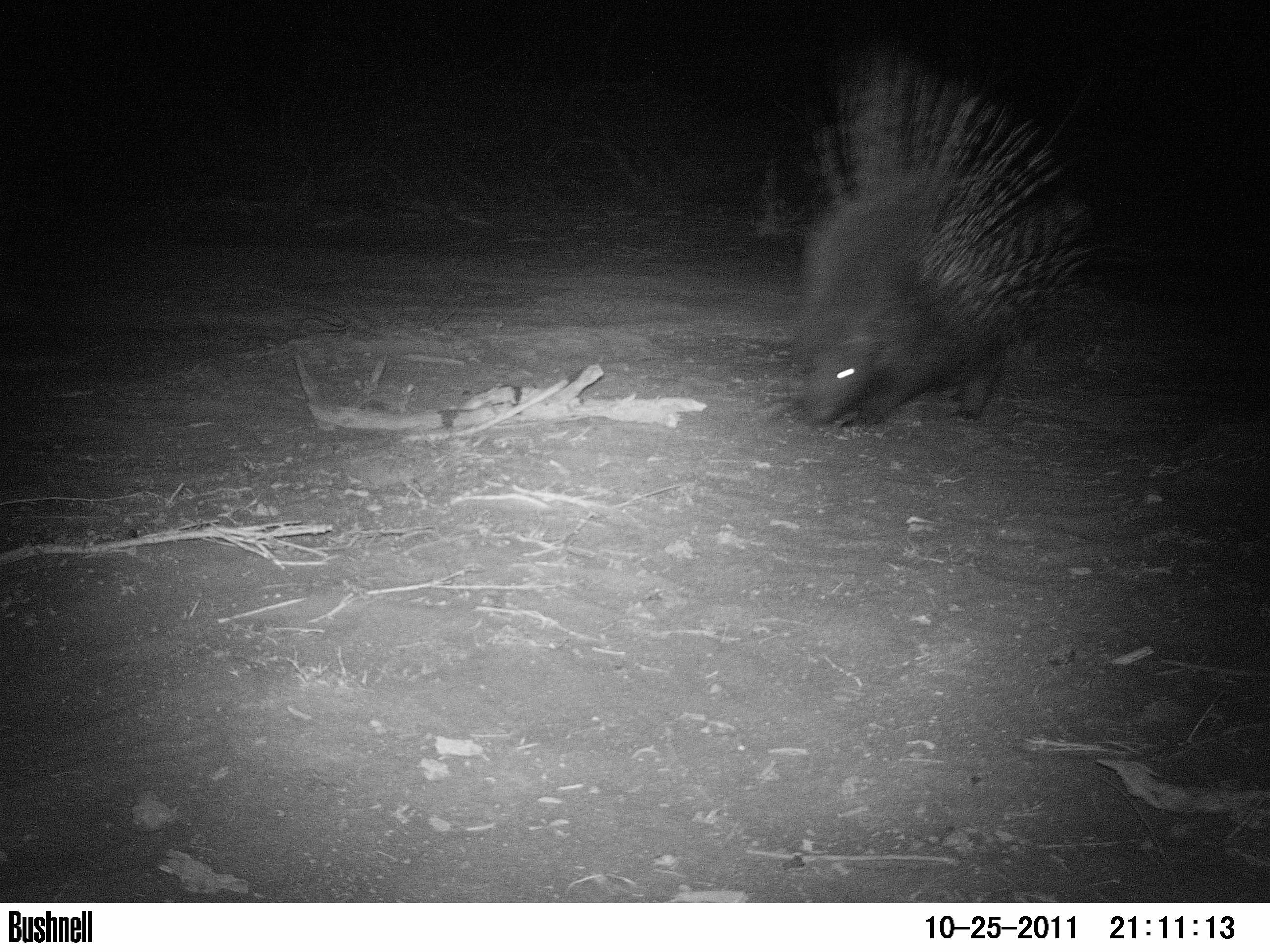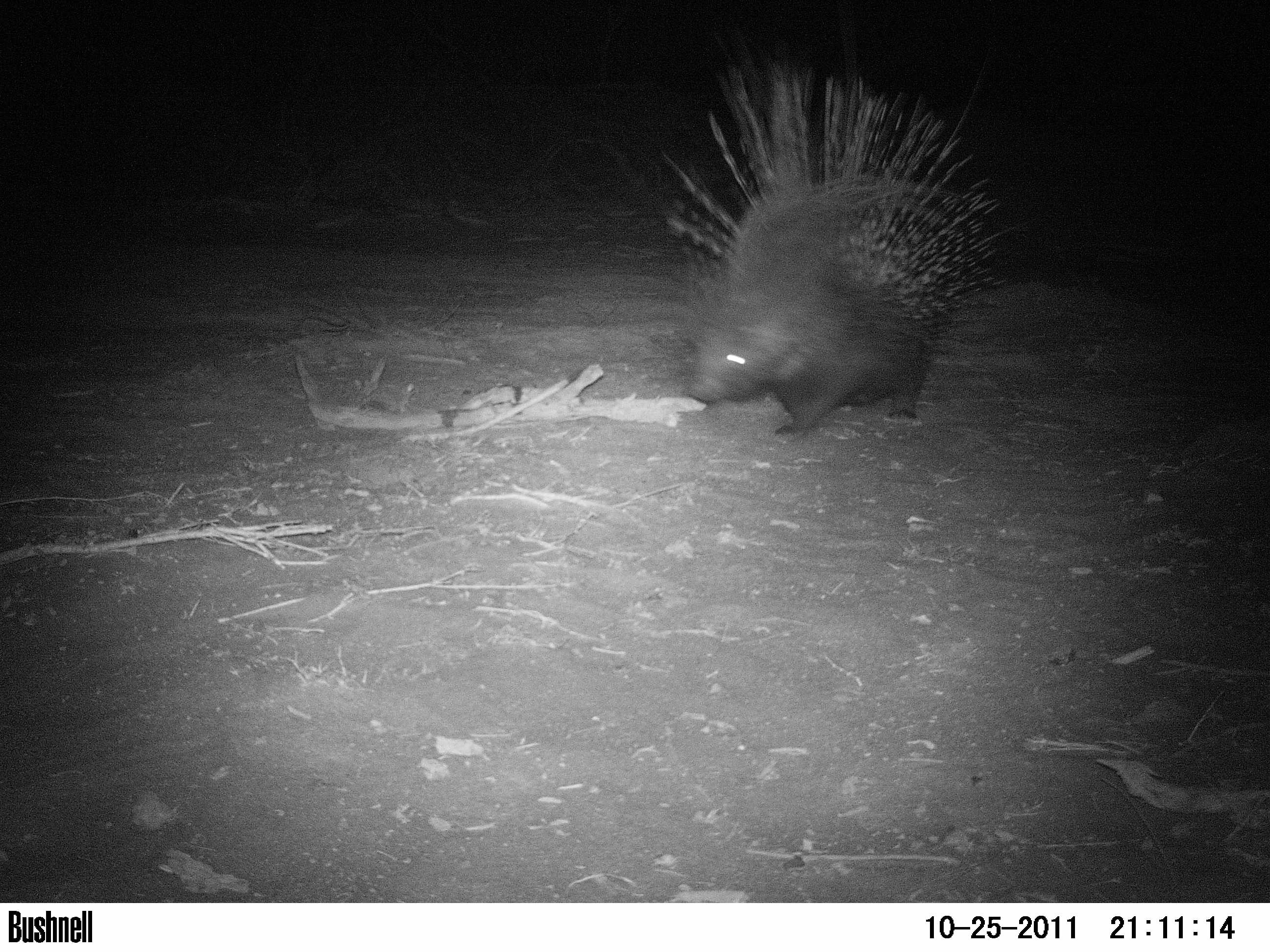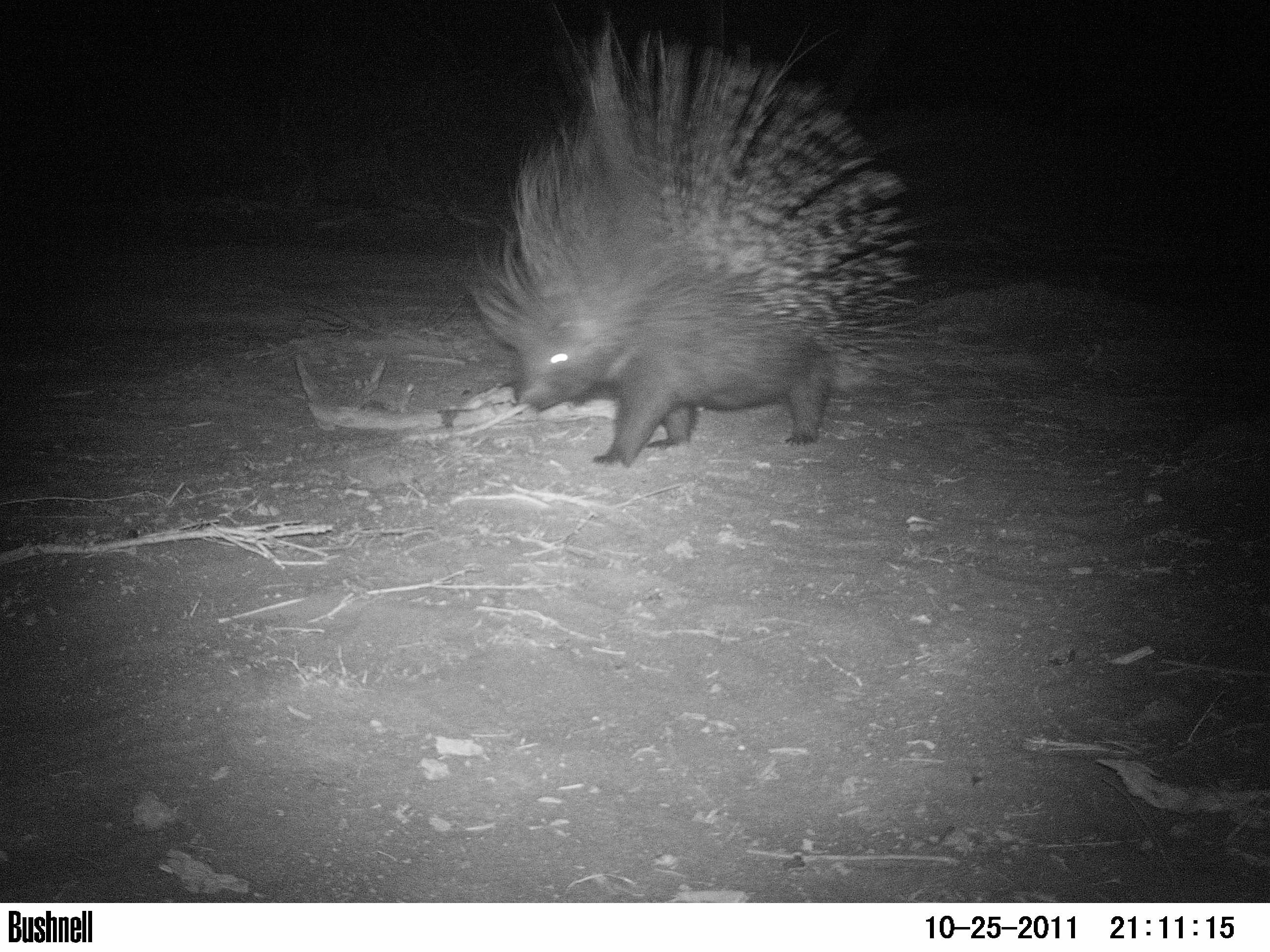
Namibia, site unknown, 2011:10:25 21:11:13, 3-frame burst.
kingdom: Animalia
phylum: Chordata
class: Mammalia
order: Rodentia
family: Hystricidae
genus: Hystrix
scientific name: Hystrix africaeaustralis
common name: cape porcupine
Hystrix africaeaustralis (cape porcupine).